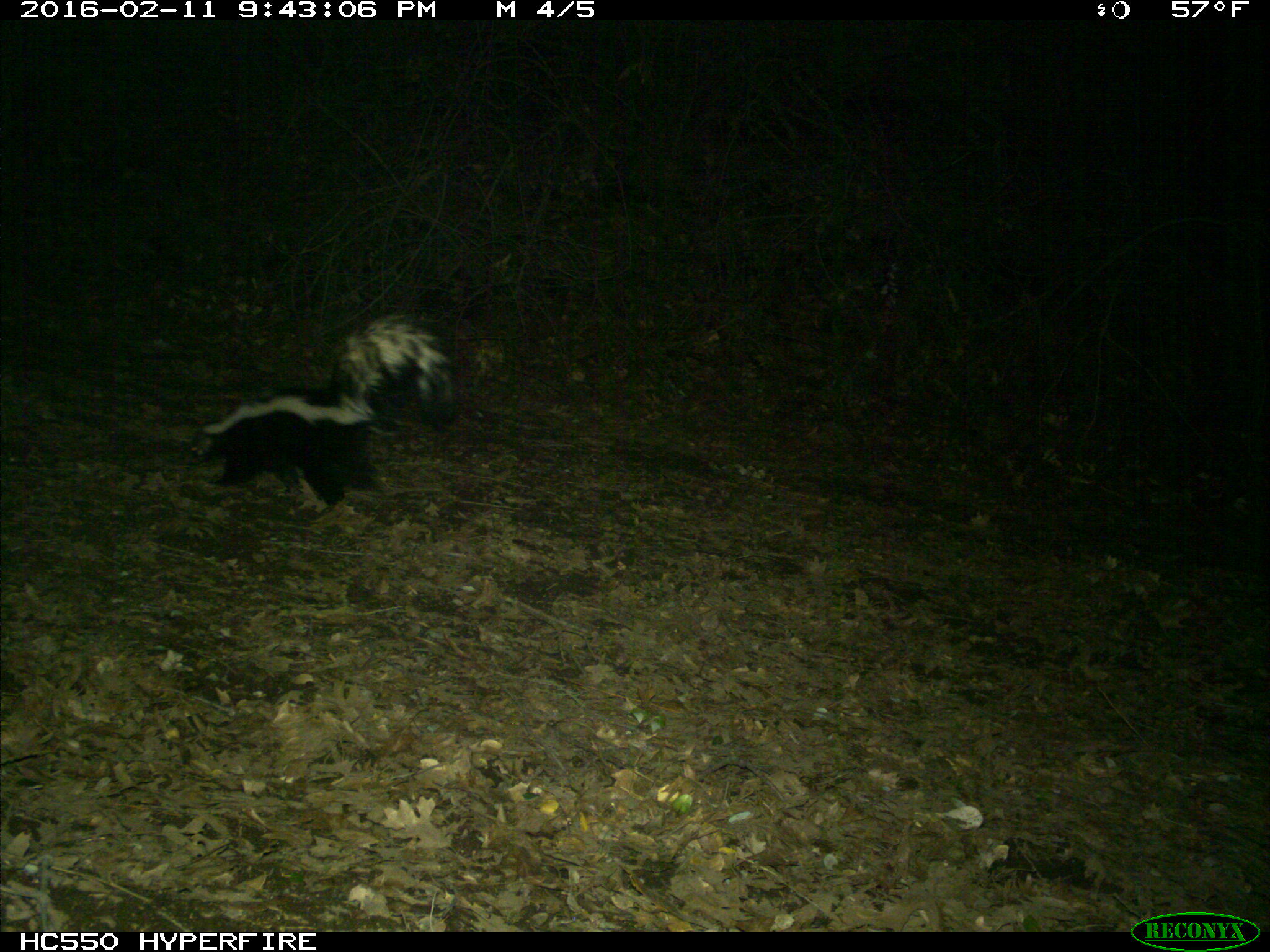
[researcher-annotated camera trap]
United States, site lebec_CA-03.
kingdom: Animalia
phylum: Chordata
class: Mammalia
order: Carnivora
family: Mephitidae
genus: Mephitis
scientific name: Mephitis mephitis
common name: striped skunk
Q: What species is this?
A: Mephitis mephitis (striped skunk).